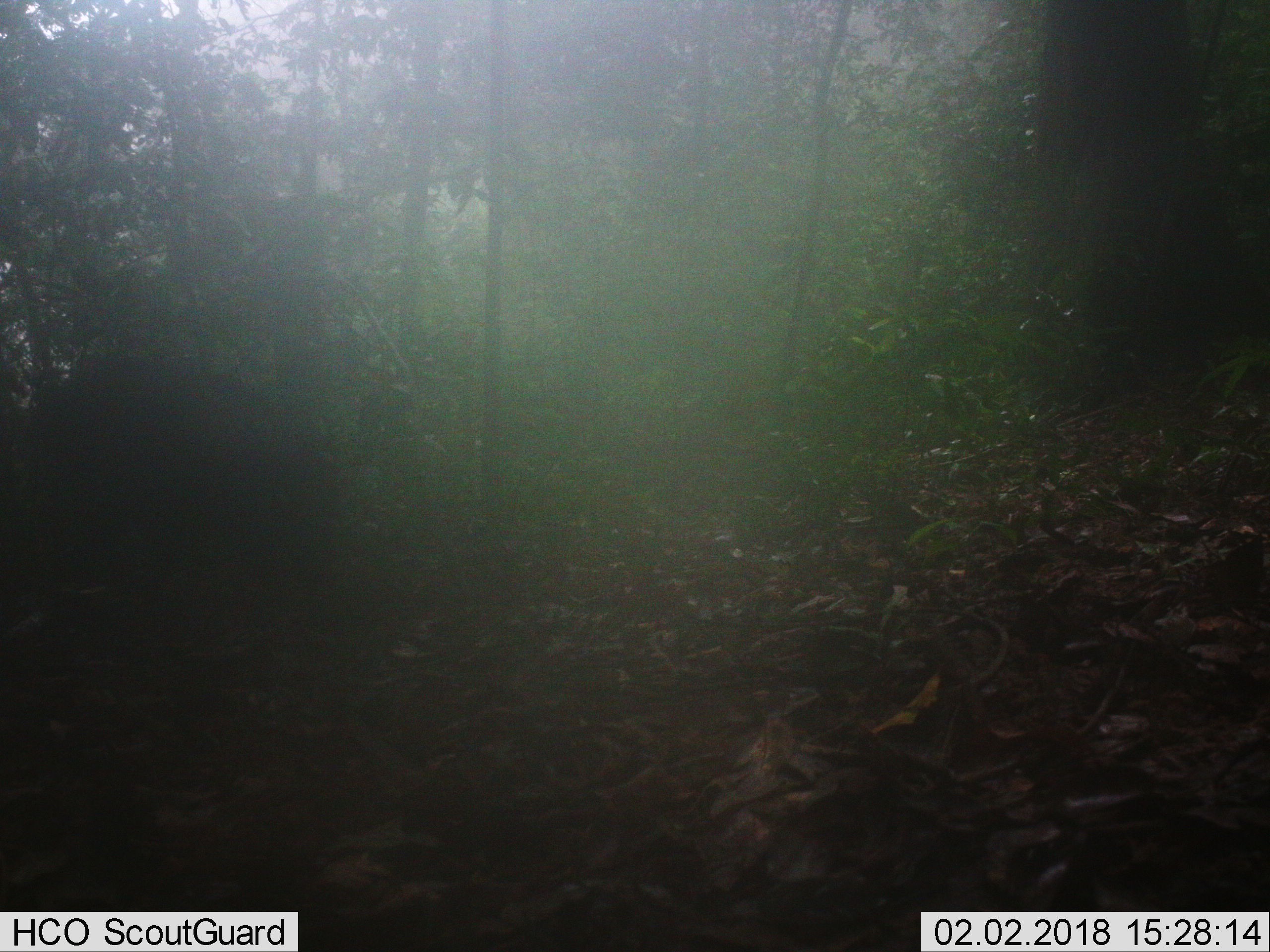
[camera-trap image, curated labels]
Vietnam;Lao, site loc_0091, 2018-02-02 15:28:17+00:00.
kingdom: Animalia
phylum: Chordata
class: Mammalia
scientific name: Mammalia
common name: mammal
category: unidentified mammal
Unidentified mammal (mammal) (Mammalia). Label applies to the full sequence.